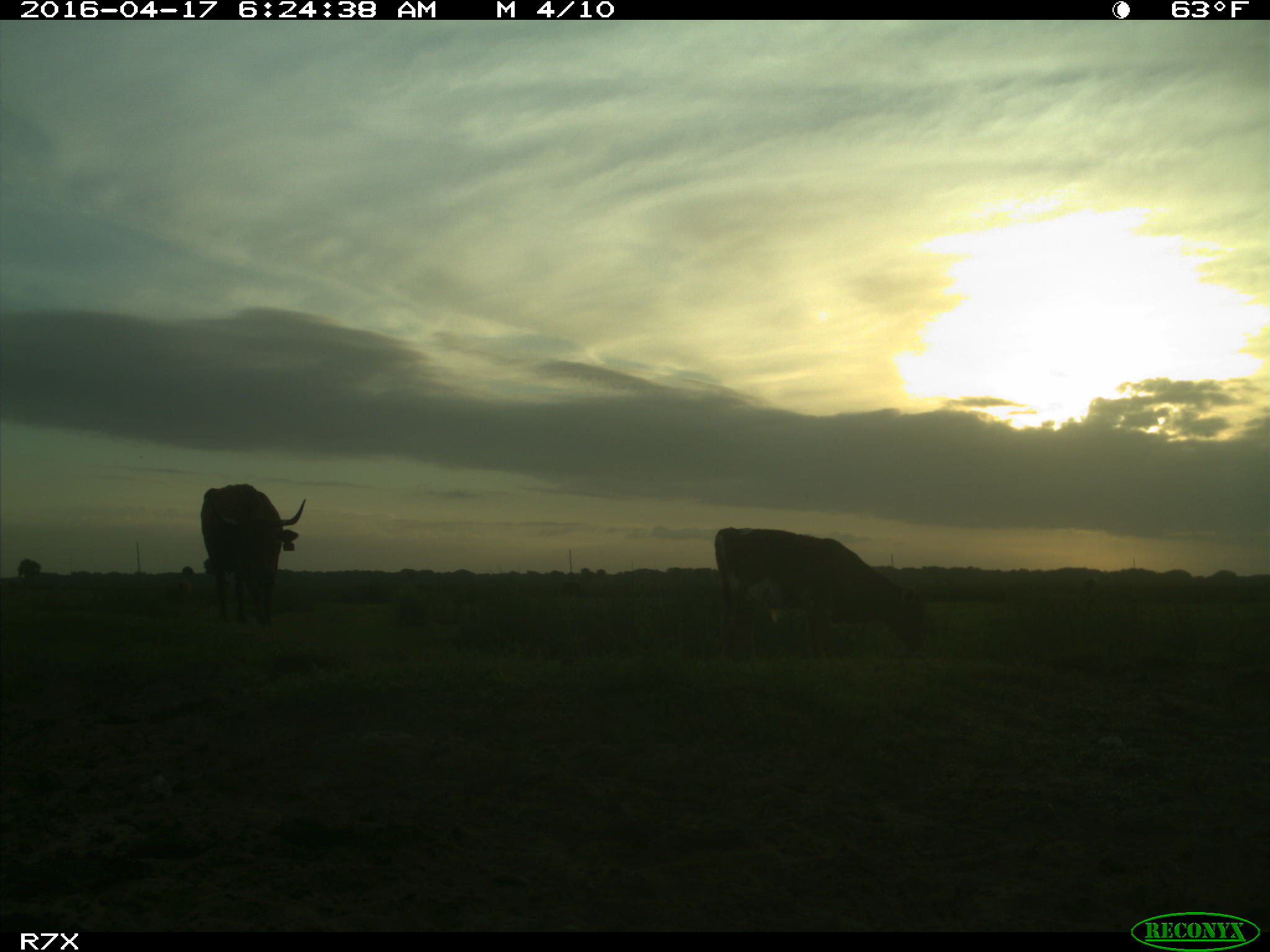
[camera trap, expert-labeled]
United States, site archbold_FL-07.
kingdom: Animalia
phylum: Chordata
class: Mammalia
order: Artiodactyla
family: Bovidae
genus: Bos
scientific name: Bos taurus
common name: domestic cow